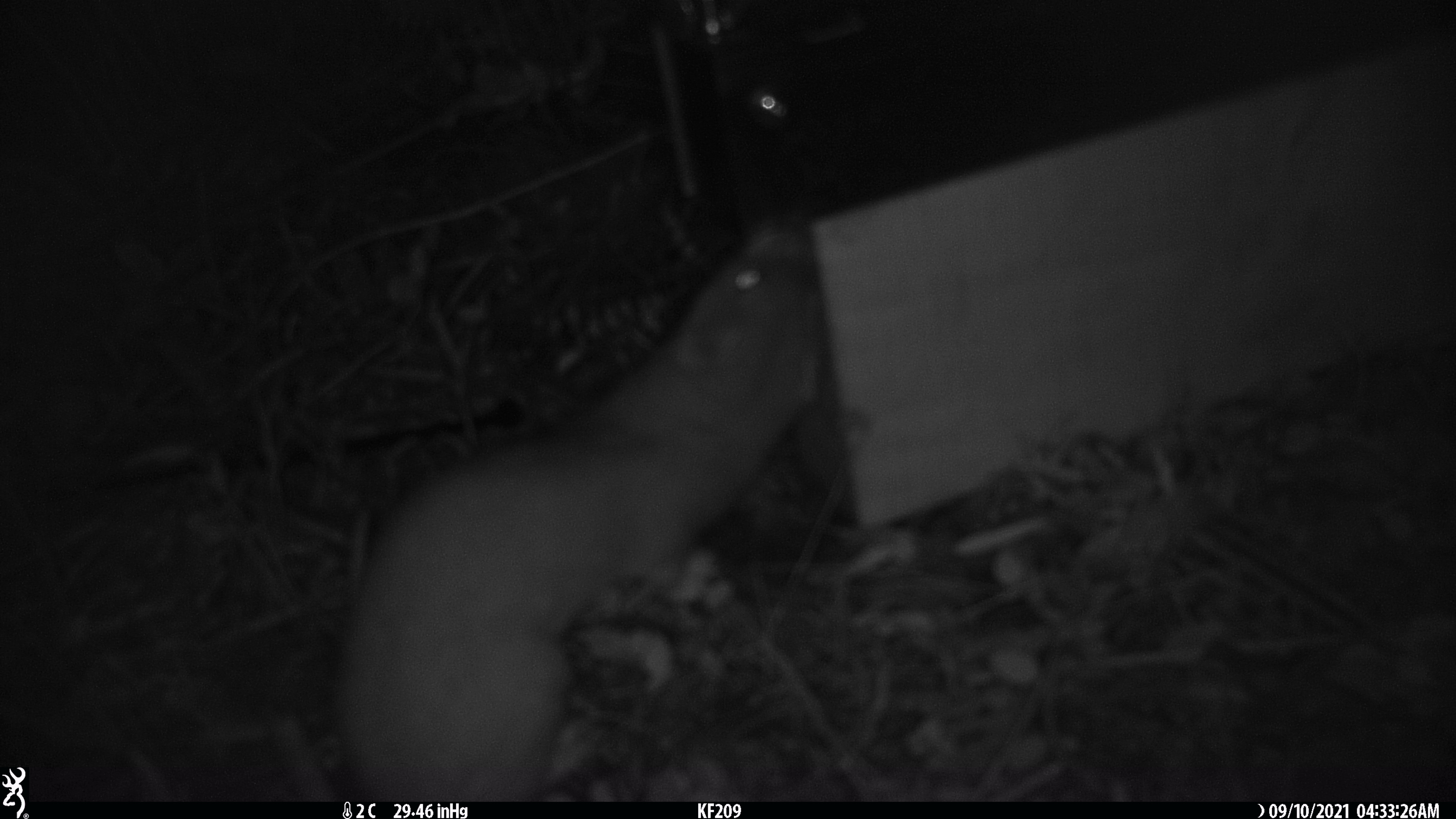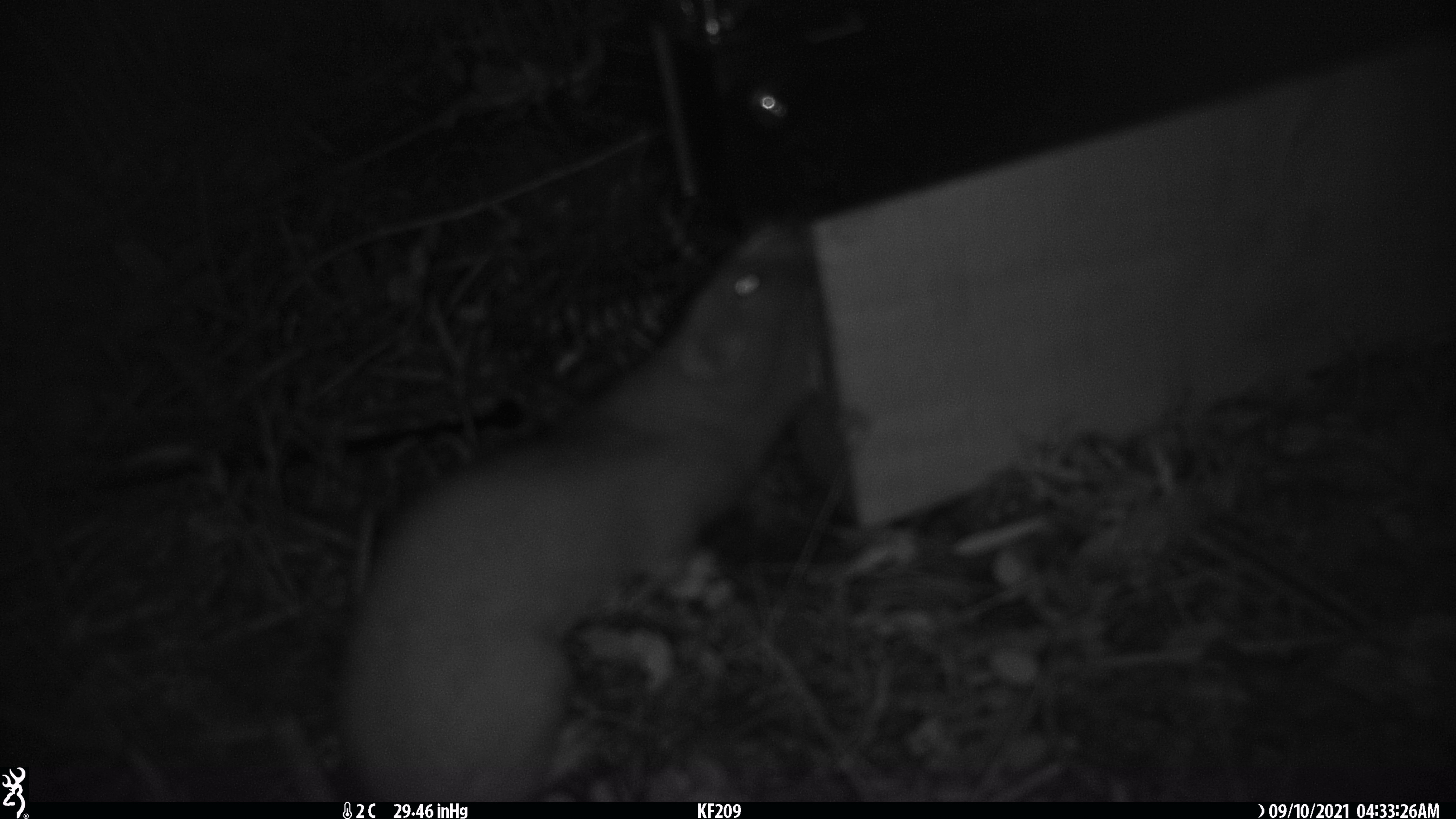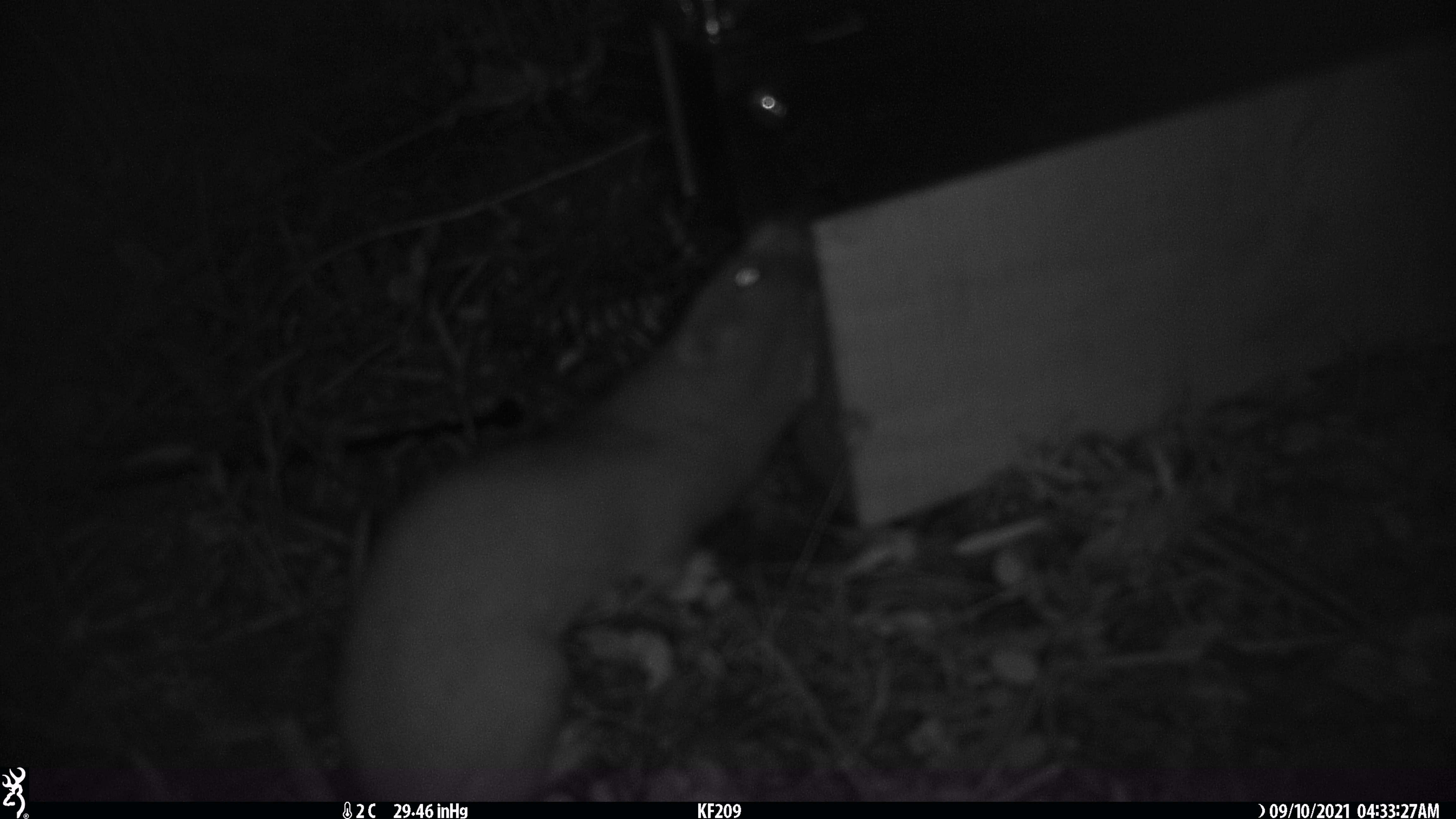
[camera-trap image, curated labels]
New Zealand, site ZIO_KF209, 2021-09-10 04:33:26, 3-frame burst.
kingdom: Animalia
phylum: Chordata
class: Mammalia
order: Carnivora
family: Mustelidae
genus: Mustela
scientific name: Mustela erminea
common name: stoat